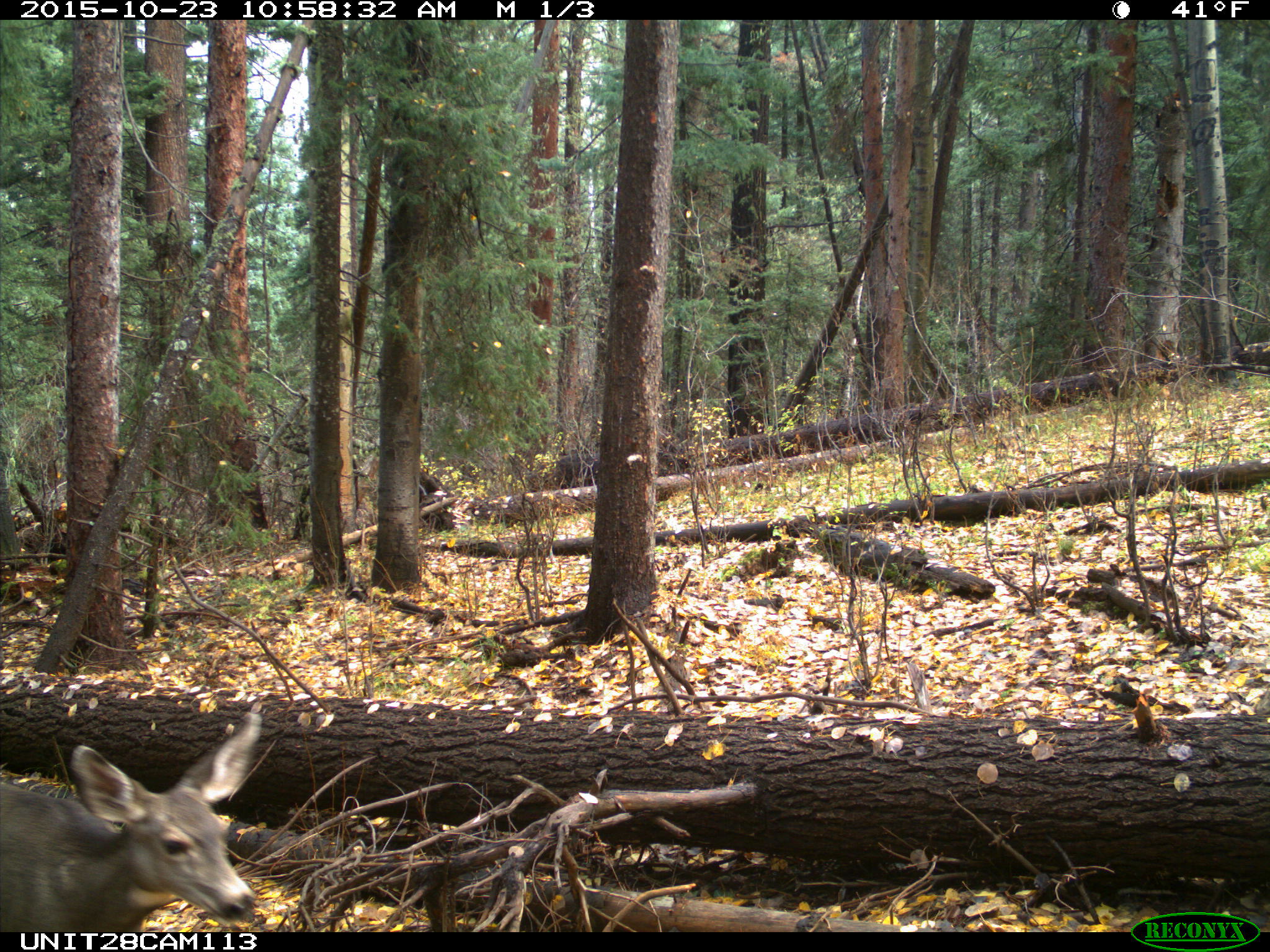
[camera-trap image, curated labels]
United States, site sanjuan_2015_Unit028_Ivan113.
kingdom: Animalia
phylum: Chordata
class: Mammalia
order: Artiodactyla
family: Cervidae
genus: Odocoileus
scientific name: Odocoileus hemionus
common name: mule deer